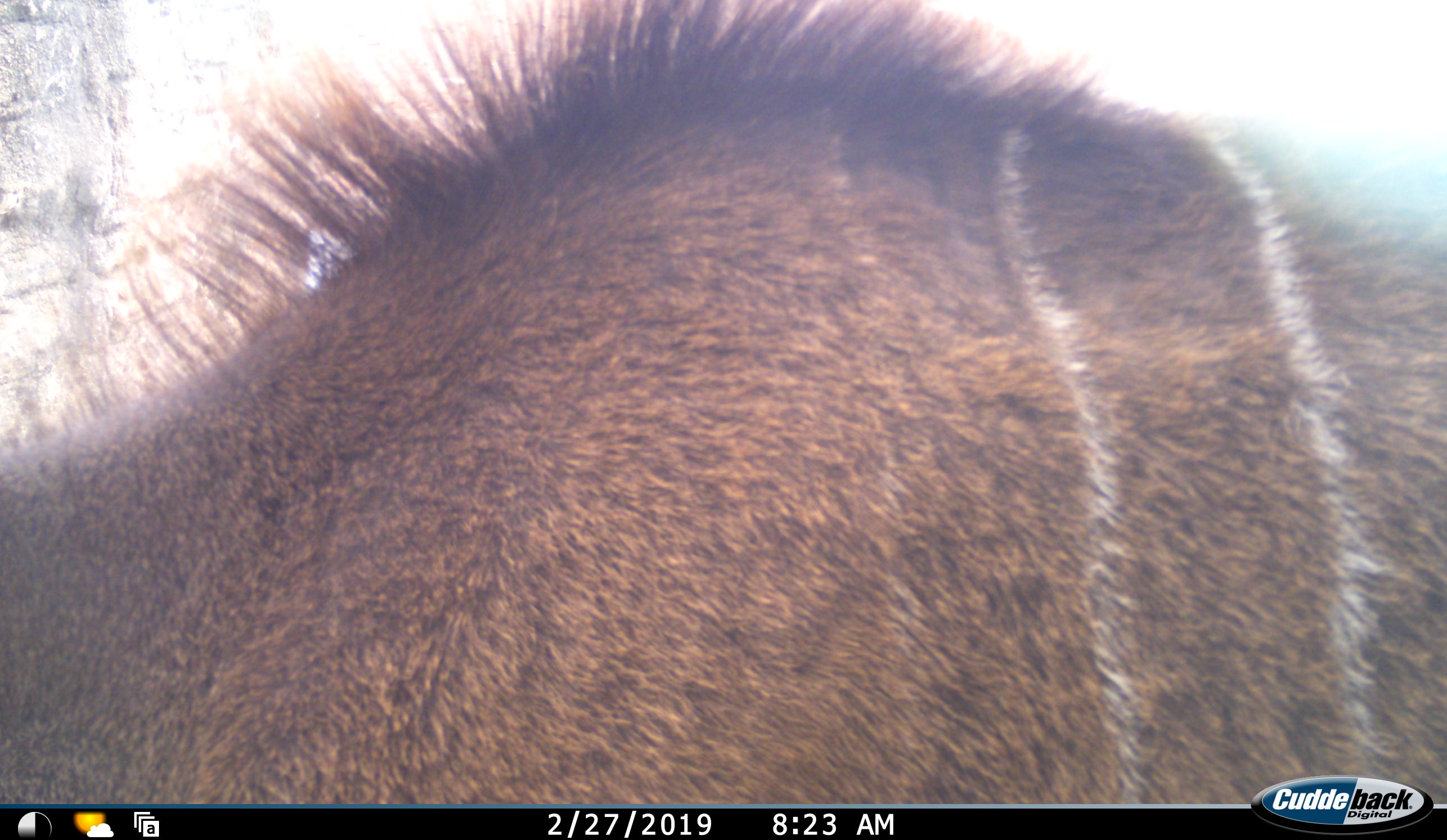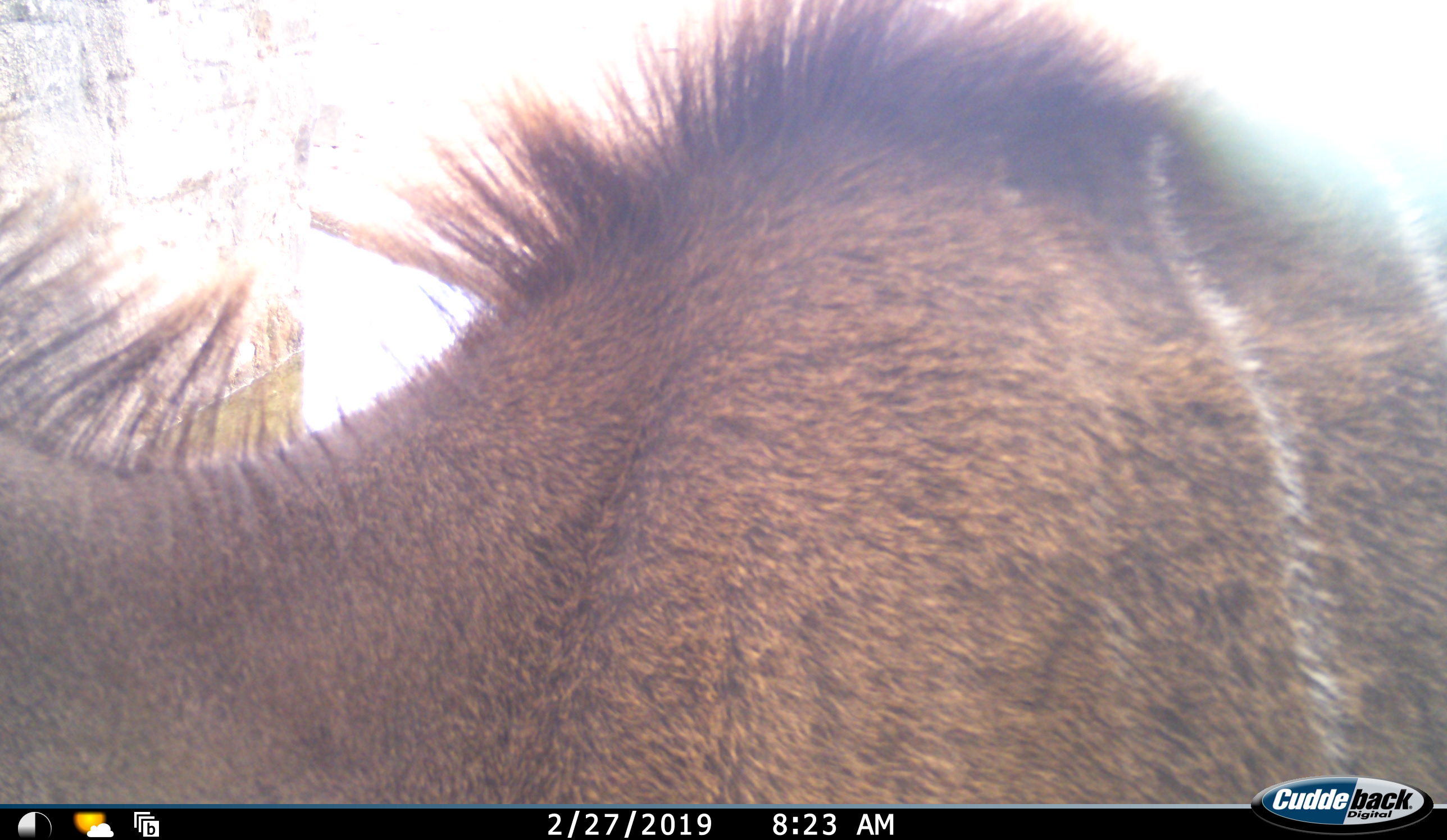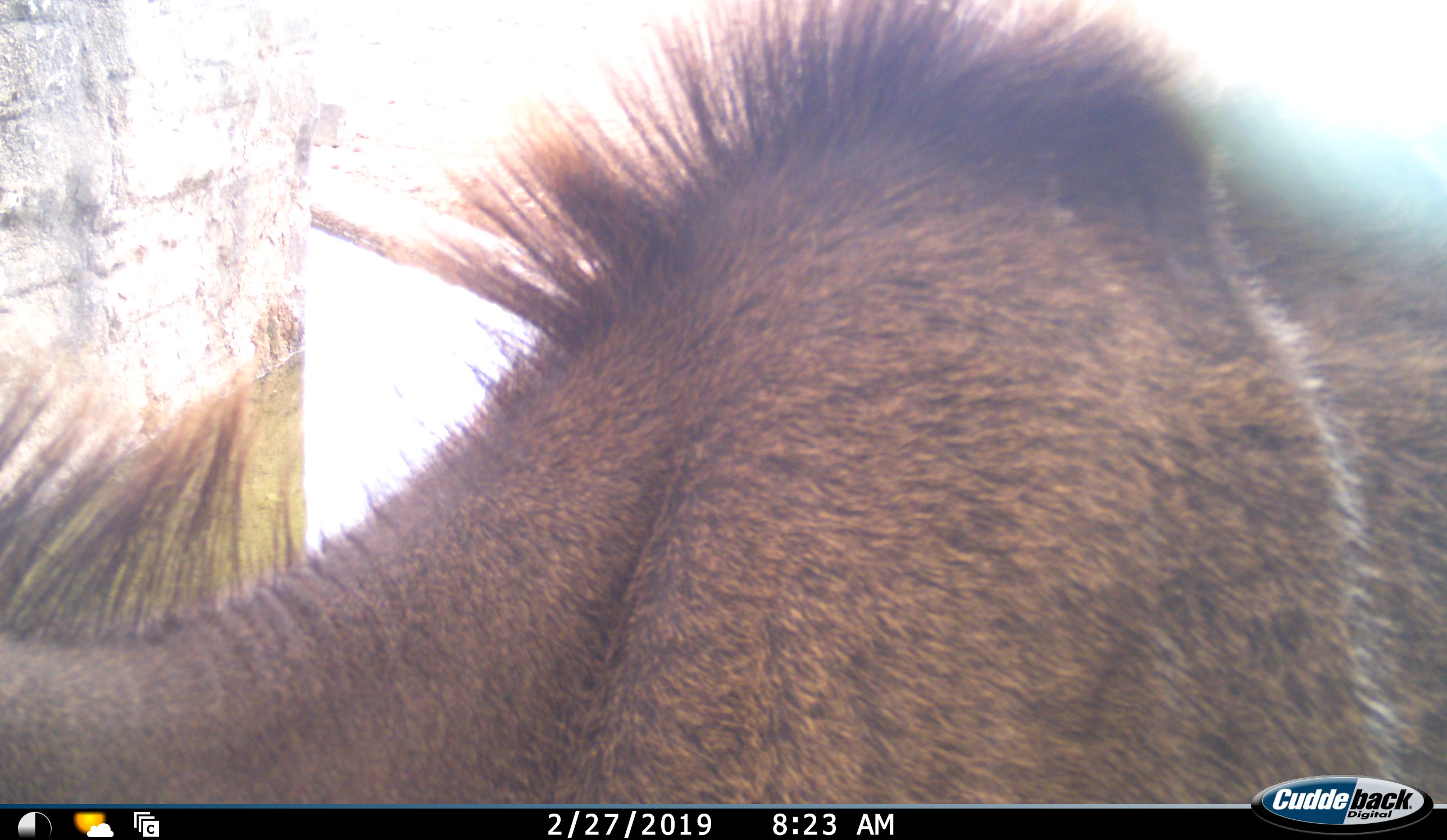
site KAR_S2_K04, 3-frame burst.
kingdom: Animalia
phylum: Chordata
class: Mammalia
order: Artiodactyla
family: Bovidae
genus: Tragelaphus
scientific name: Tragelaphus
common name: kudu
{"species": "kudu (Tragelaphus)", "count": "1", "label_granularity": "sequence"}